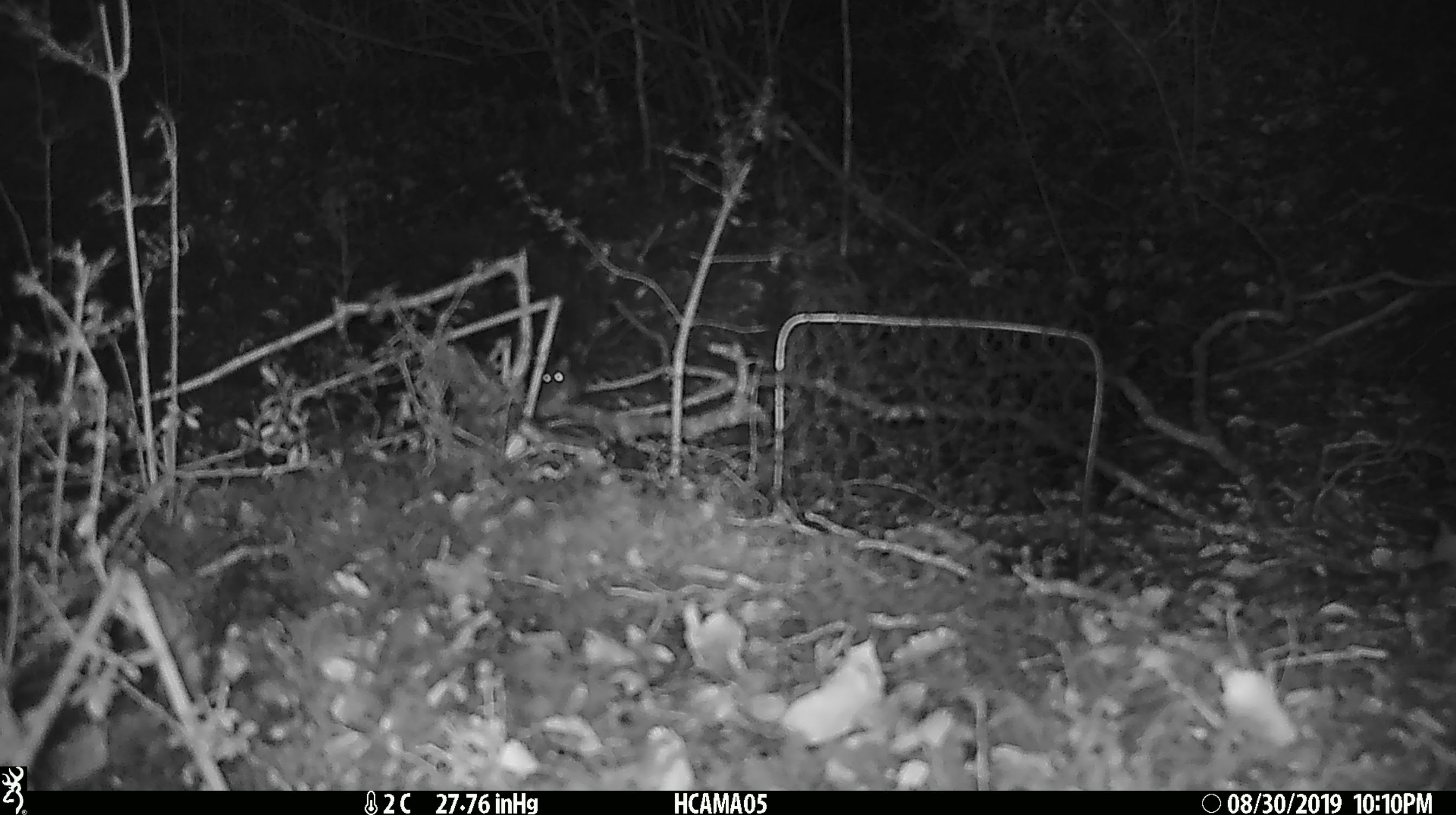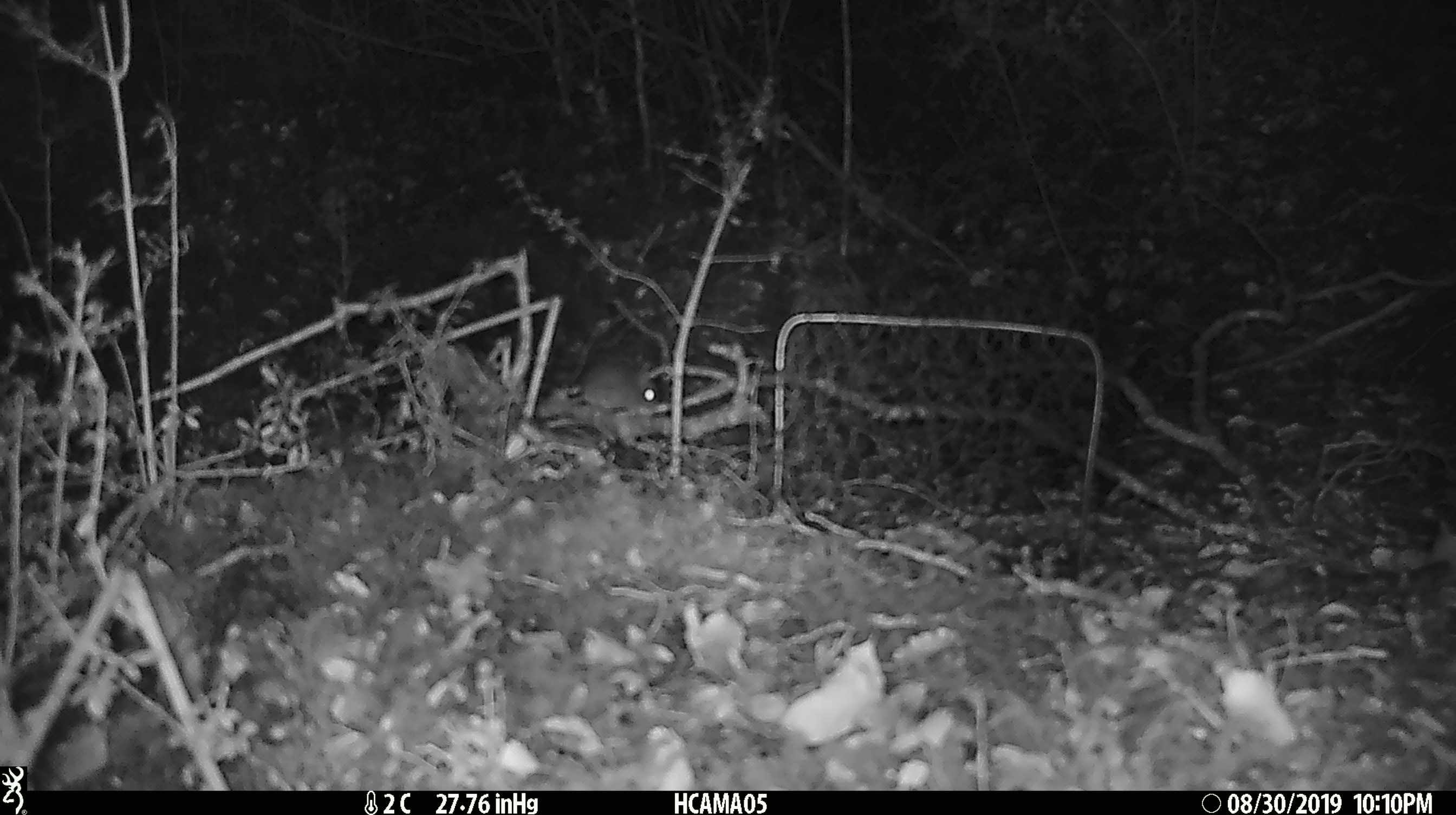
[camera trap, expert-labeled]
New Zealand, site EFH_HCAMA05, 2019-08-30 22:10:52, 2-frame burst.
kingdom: Animalia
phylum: Chordata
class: Mammalia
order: Rodentia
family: Muridae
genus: Mus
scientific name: Mus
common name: mouse